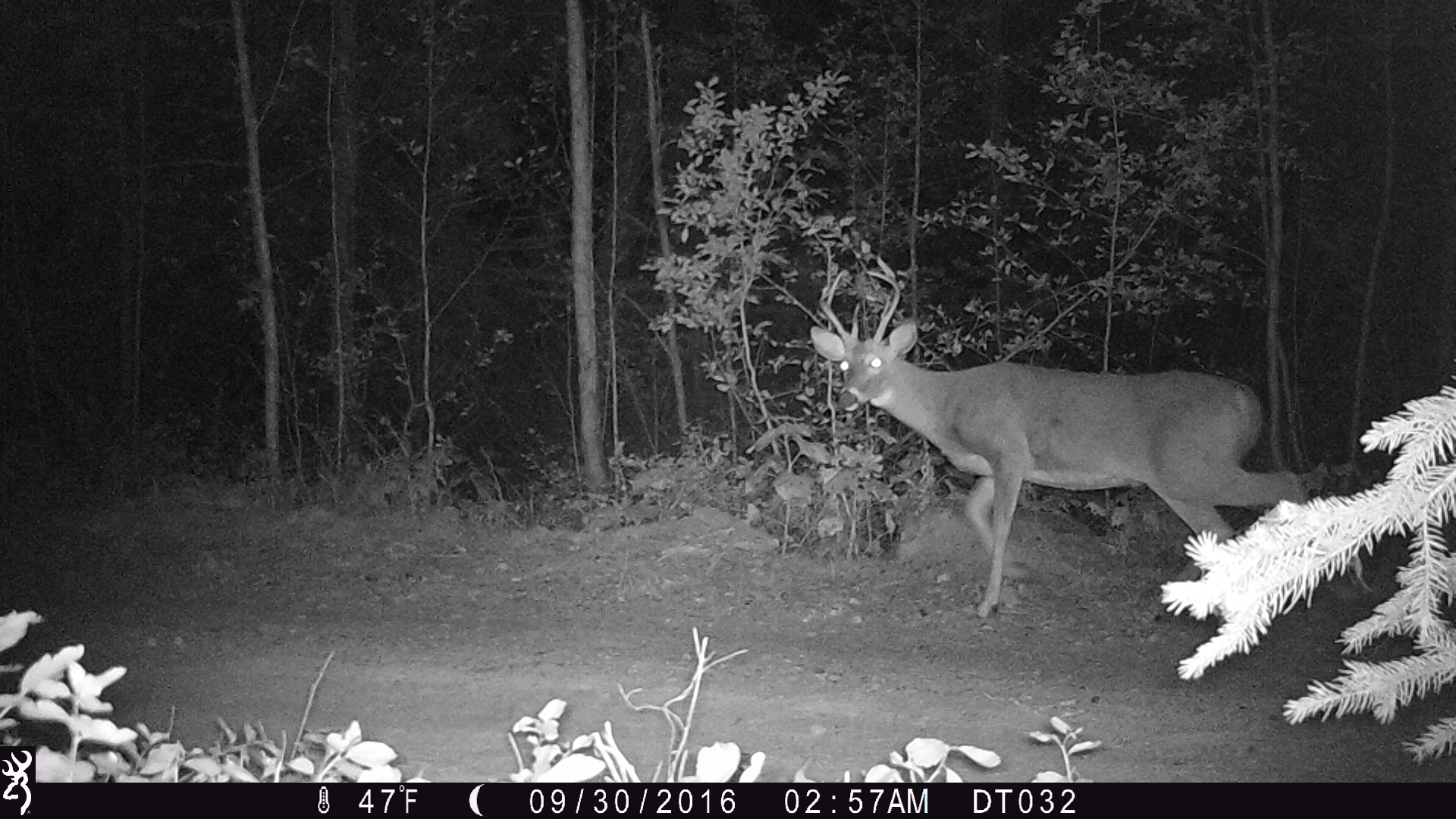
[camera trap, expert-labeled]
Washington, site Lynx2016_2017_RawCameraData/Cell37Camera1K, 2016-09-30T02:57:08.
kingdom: Animalia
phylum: Chordata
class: Mammalia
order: Artiodactyla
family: Cervidae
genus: Odocoileus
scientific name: Odocoileus virginianus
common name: white-tailed deer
Odocoileus virginianus (white-tailed deer). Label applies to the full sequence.